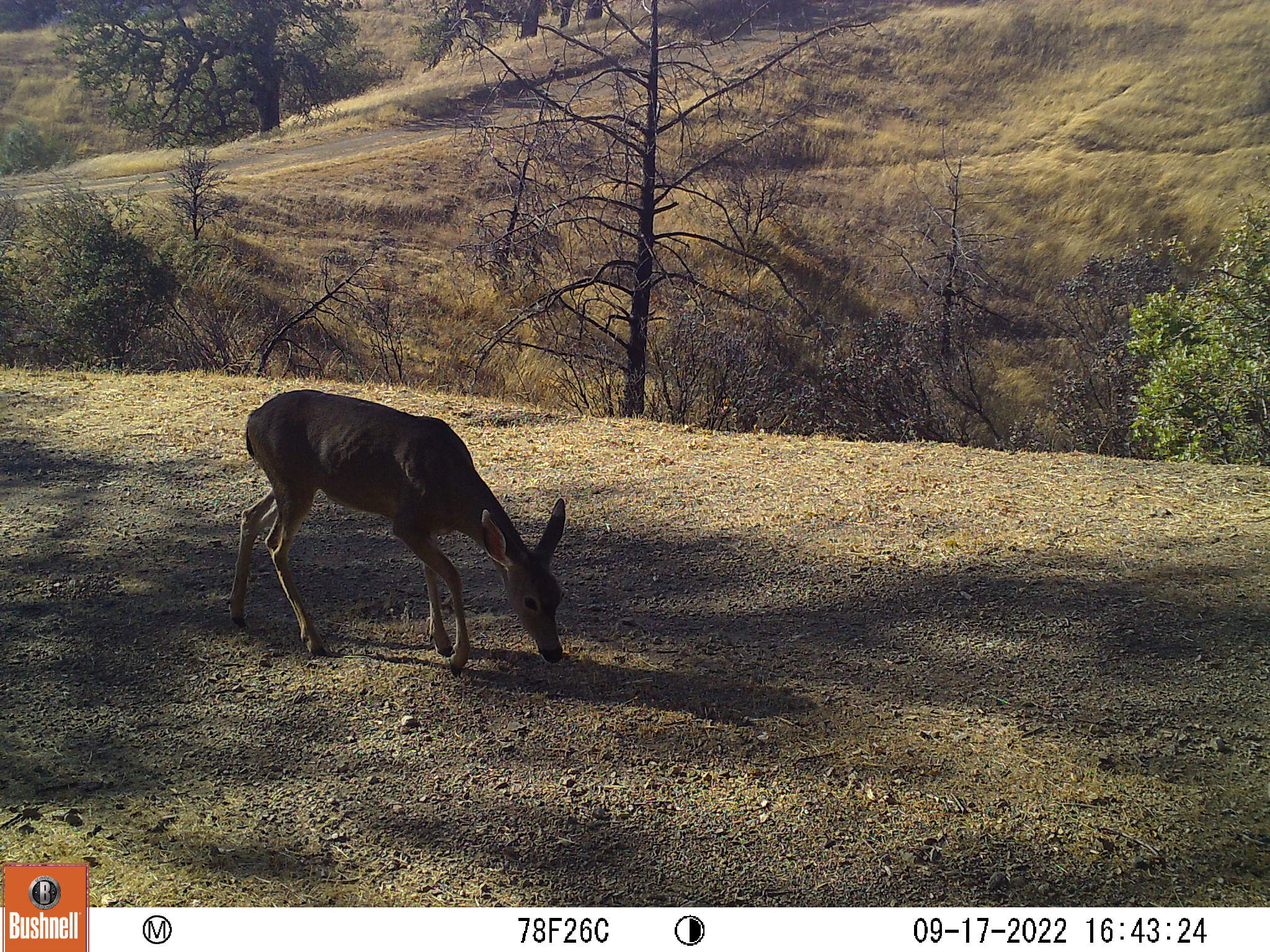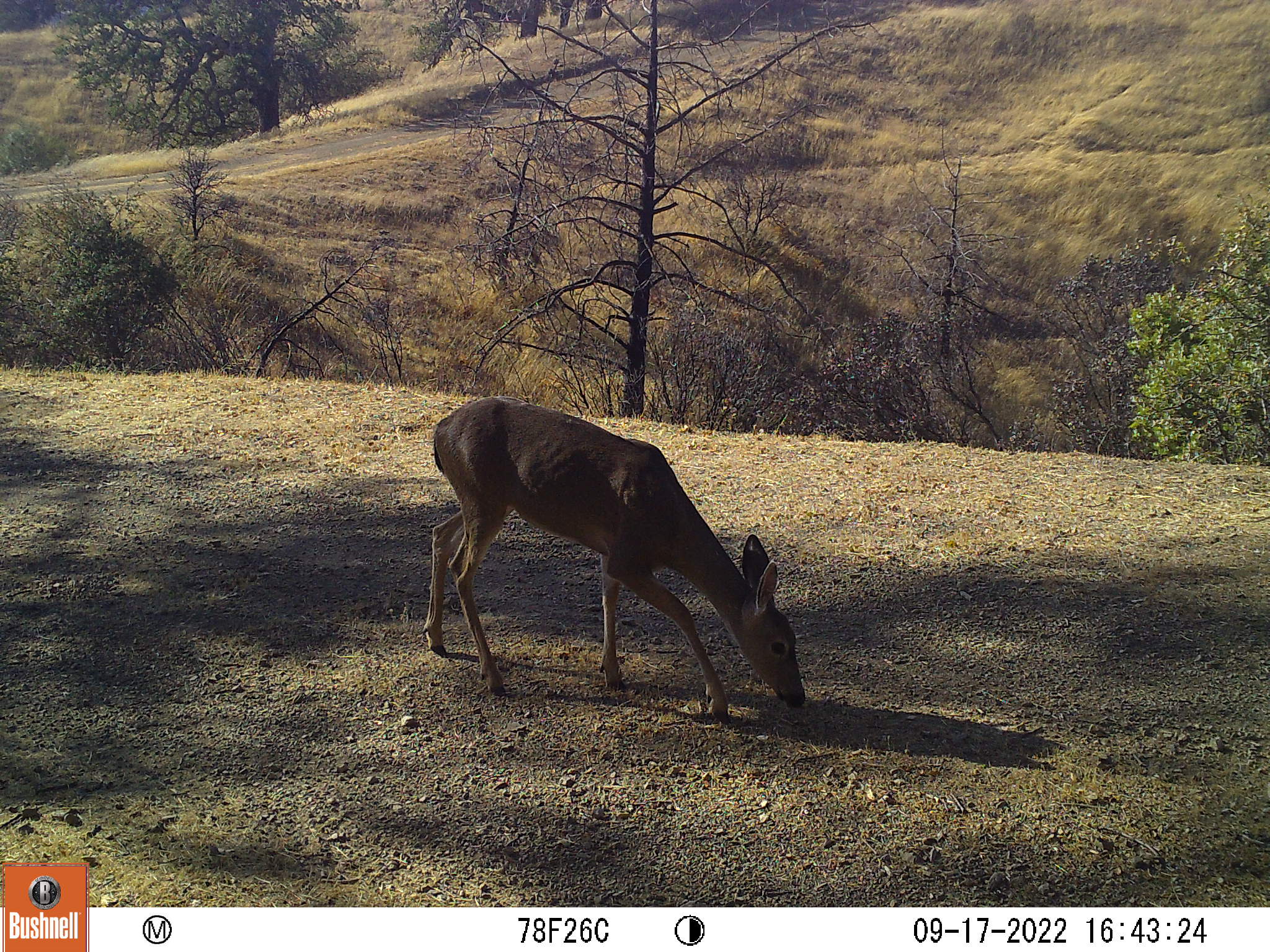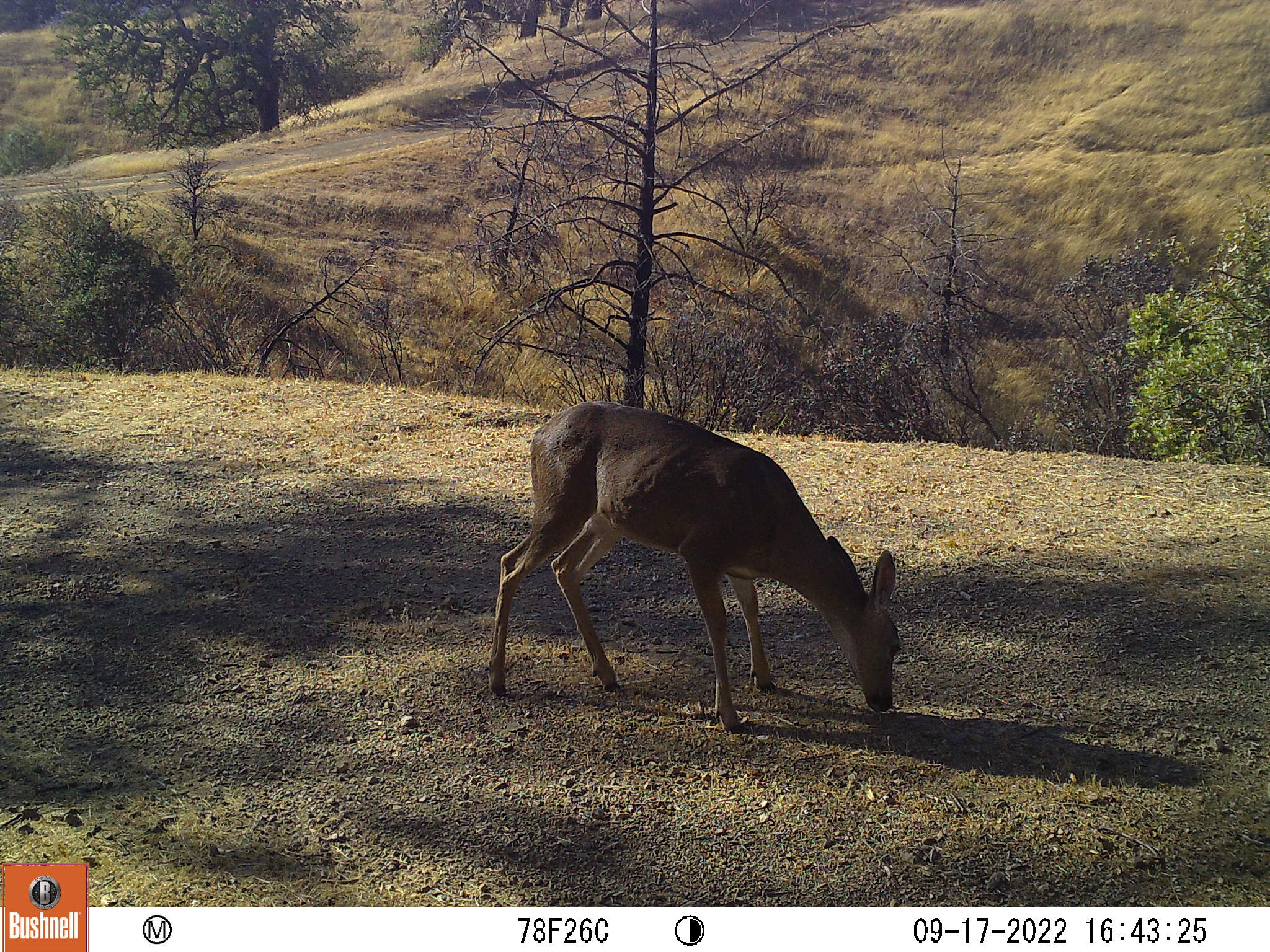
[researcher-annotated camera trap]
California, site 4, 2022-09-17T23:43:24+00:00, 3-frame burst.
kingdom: Animalia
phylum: Chordata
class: Mammalia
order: Artiodactyla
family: Cervidae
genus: Odocoileus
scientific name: Odocoileus hemionus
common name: mule deer